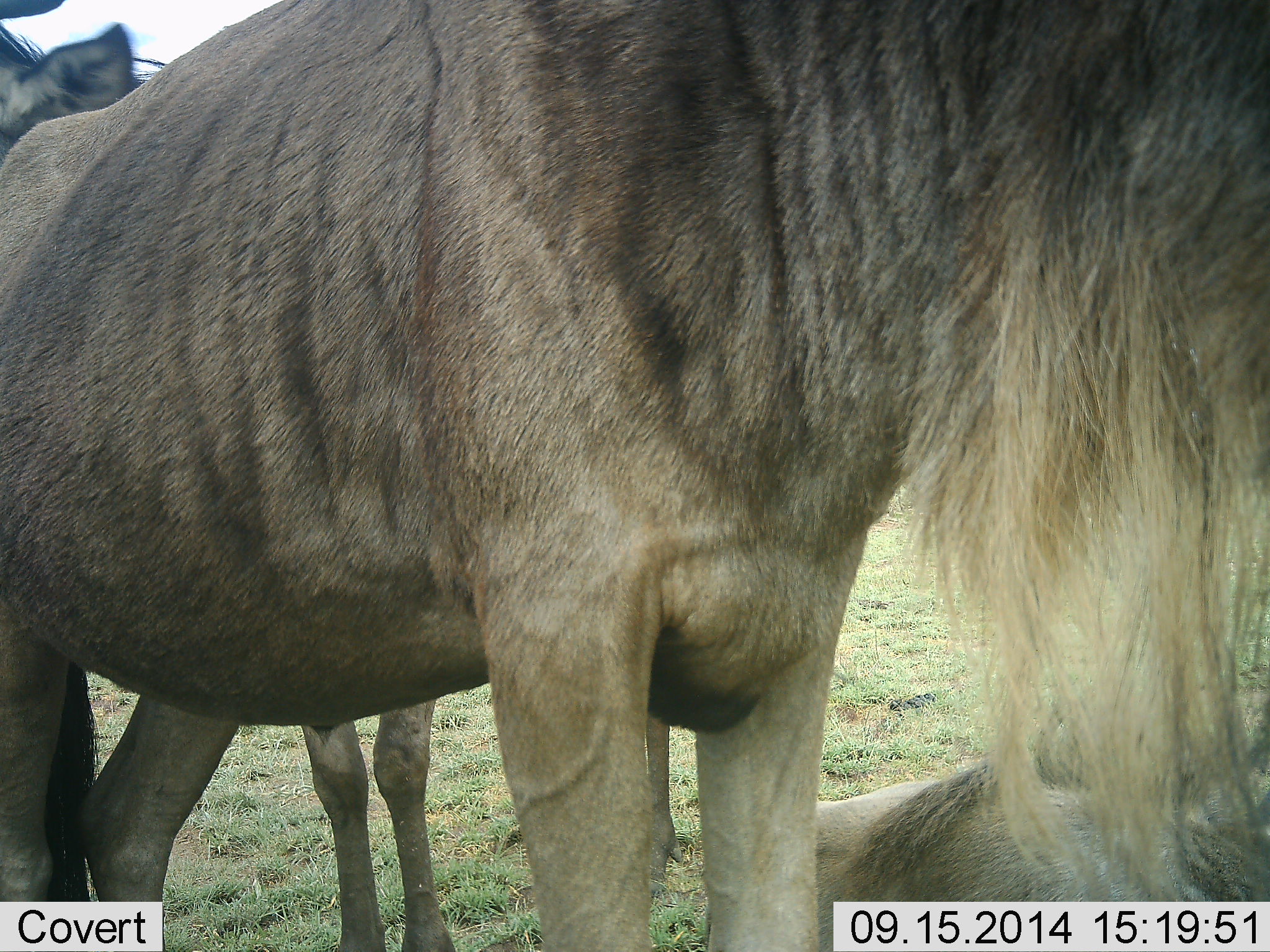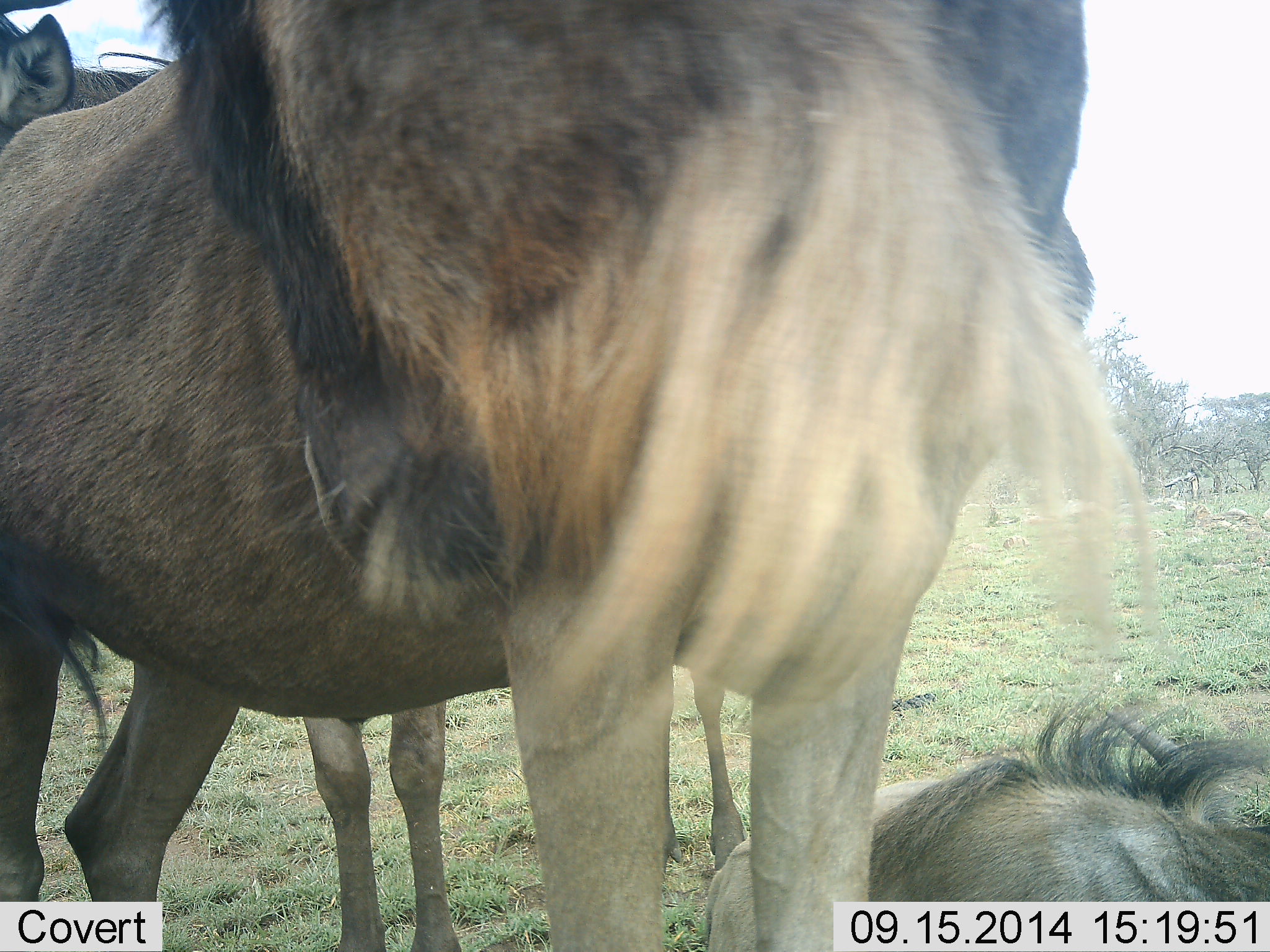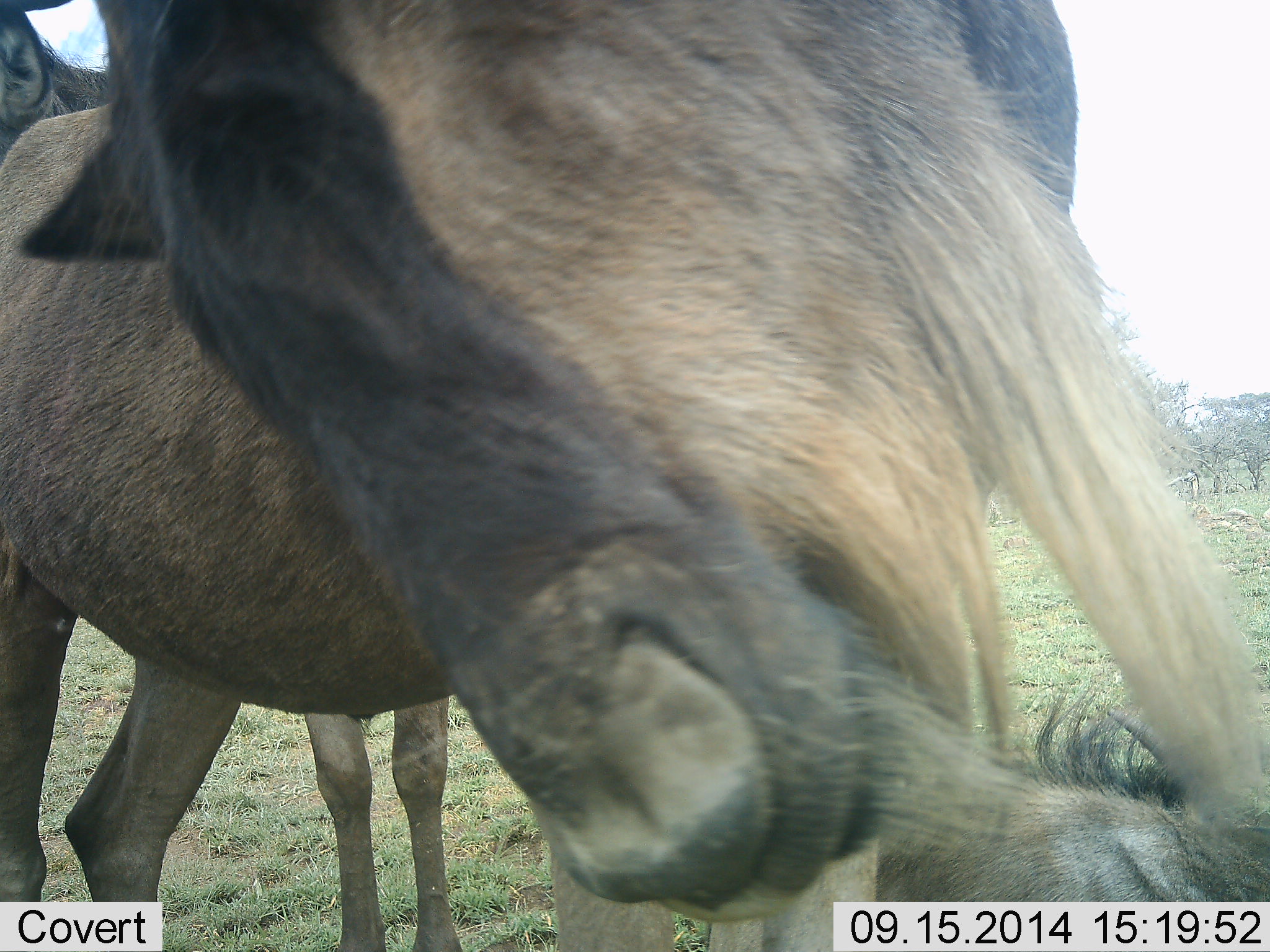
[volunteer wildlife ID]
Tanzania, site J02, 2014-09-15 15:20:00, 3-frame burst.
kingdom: Animalia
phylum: Chordata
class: Mammalia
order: Artiodactyla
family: Bovidae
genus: Connochaetes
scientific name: Connochaetes taurinus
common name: blue wildebeest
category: wildebeest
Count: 3.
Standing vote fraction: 90%.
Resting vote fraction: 80%.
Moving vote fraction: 10%.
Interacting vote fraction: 10%.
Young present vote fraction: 10%.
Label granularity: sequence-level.